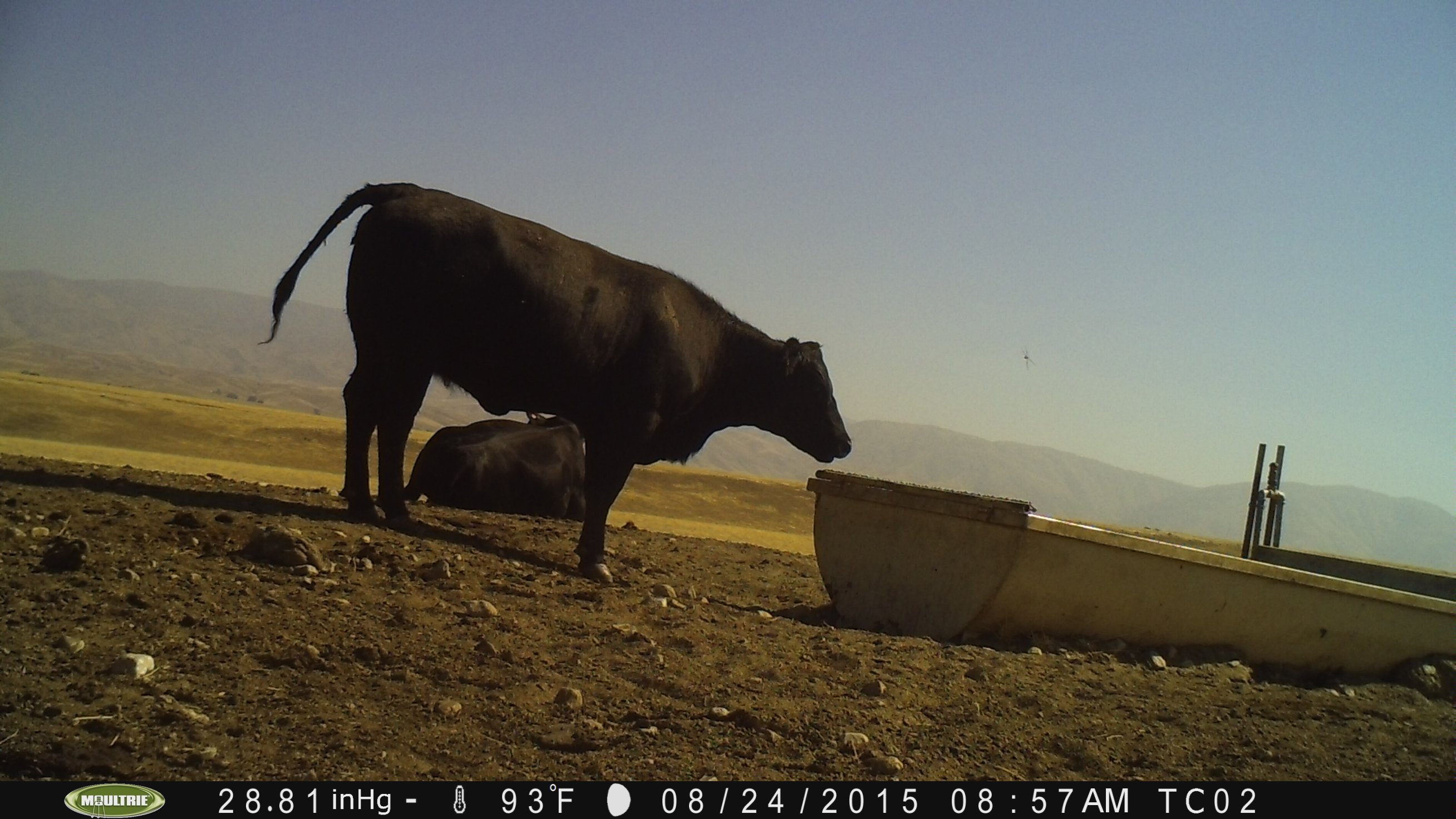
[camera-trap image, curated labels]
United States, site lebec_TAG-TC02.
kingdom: Animalia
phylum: Chordata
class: Mammalia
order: Artiodactyla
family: Bovidae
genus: Bos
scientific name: Bos taurus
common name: domestic cow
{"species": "Bos taurus (domestic cow)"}